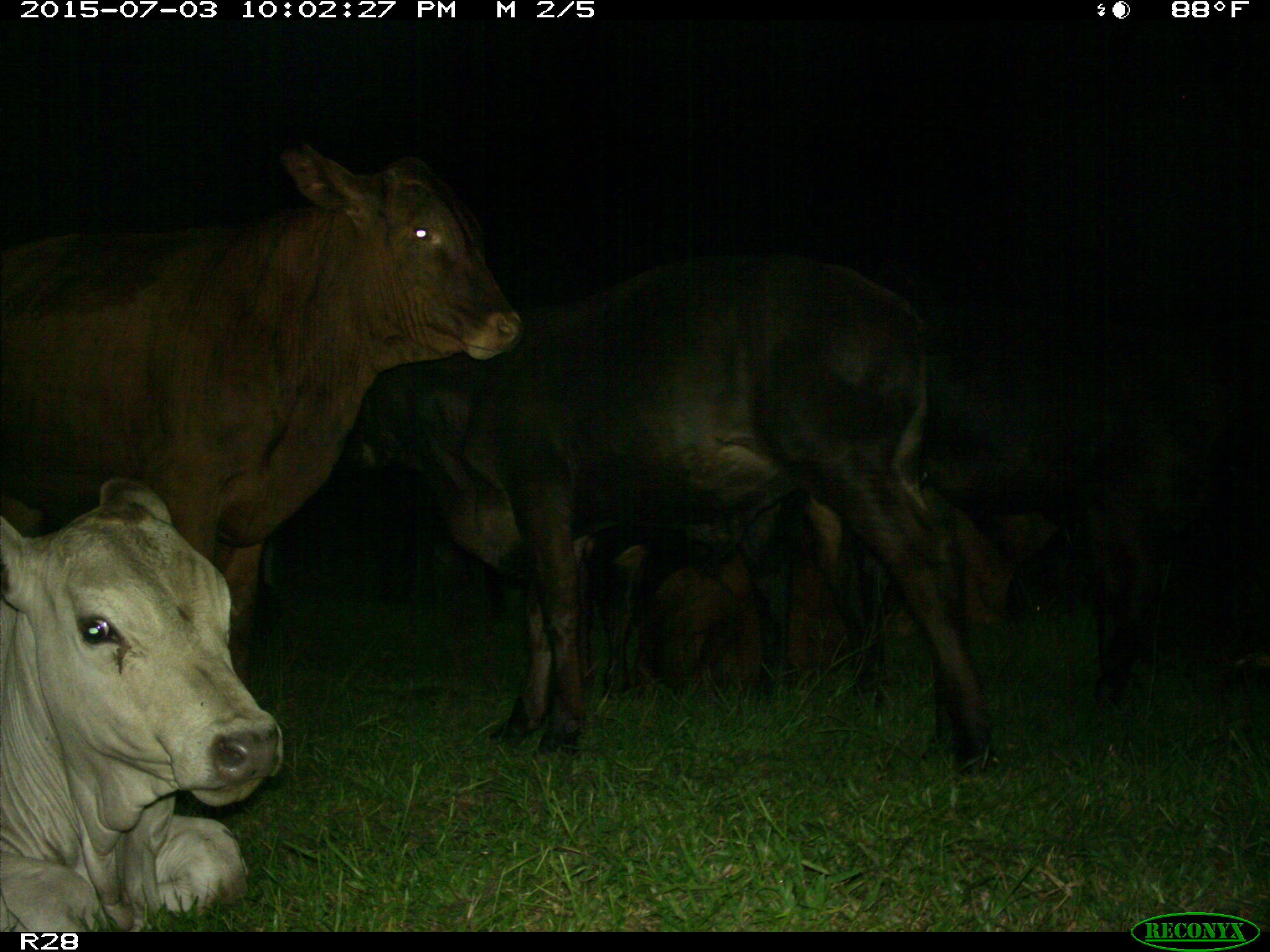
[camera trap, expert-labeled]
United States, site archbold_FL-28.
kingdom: Animalia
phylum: Chordata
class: Mammalia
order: Artiodactyla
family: Bovidae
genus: Bos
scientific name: Bos taurus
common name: domestic cow